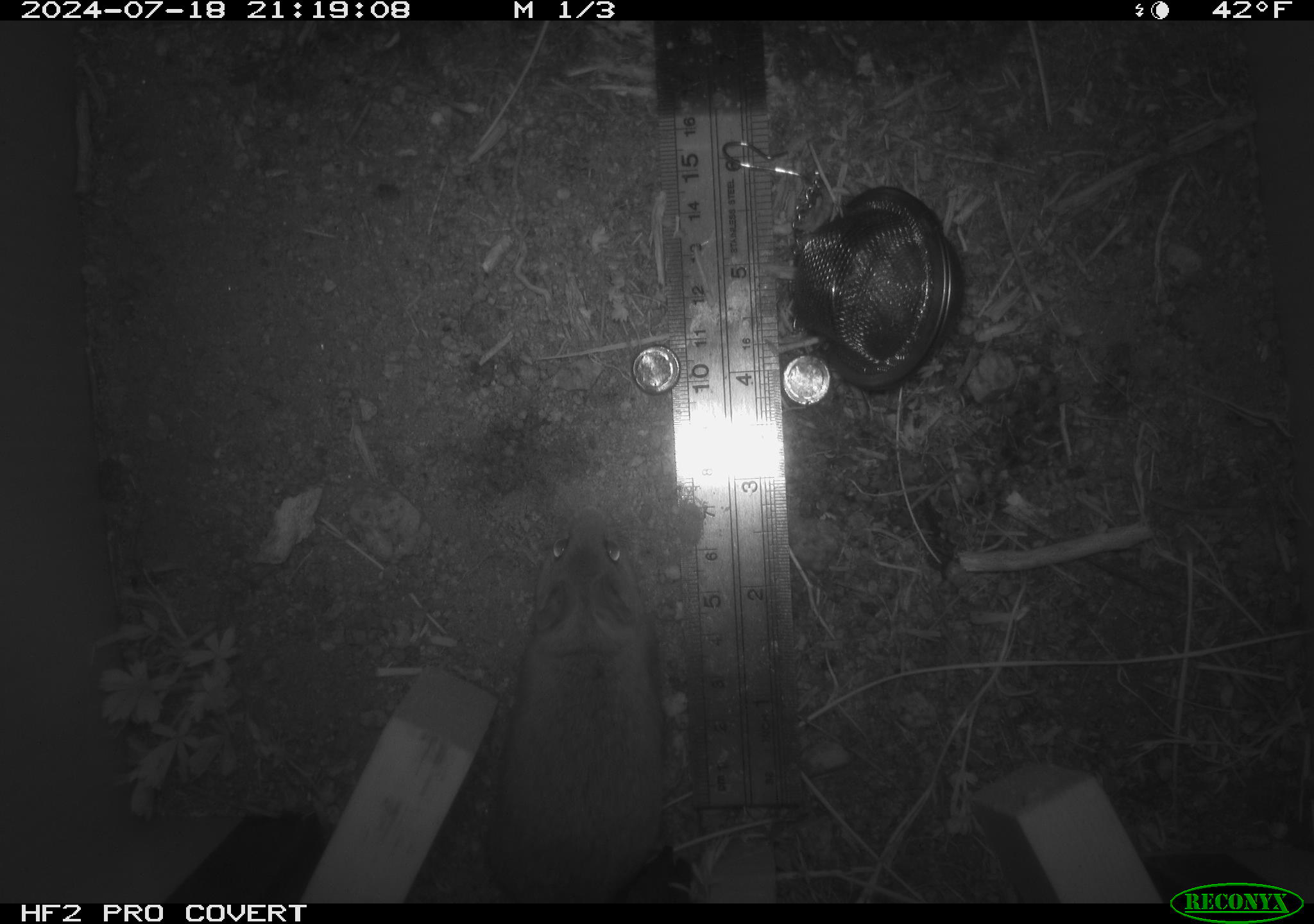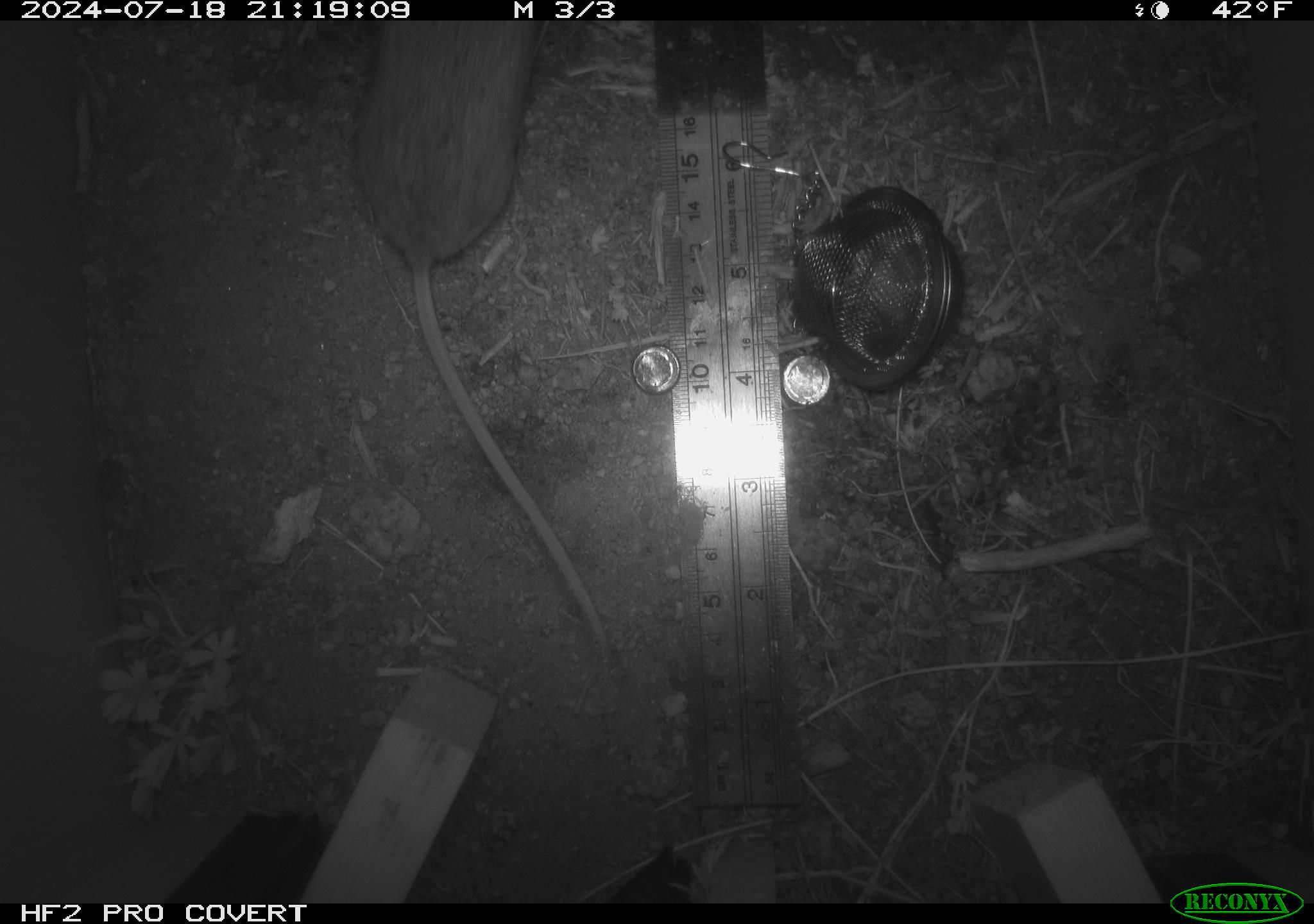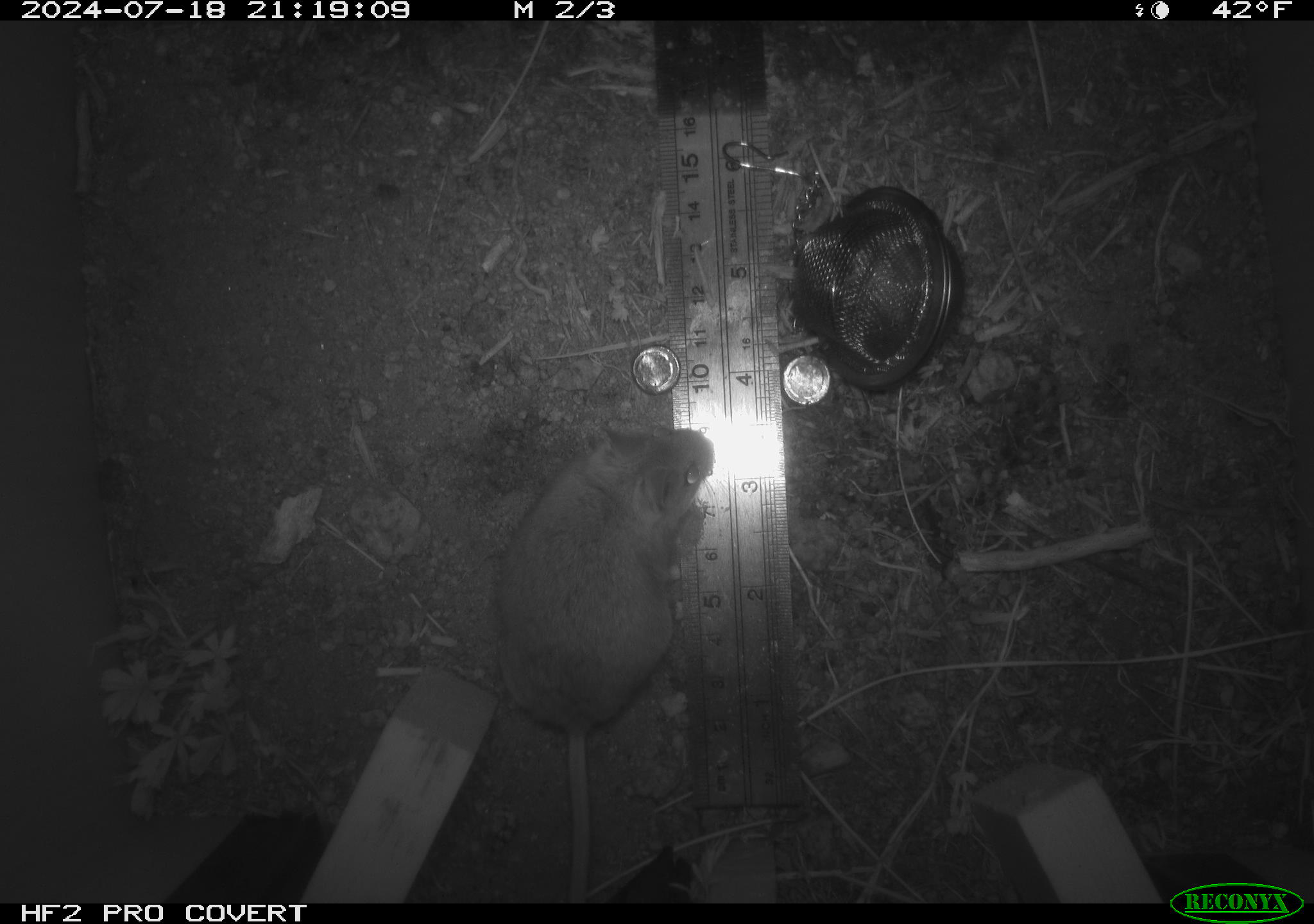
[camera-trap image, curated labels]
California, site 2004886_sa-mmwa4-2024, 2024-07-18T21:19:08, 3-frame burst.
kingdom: Animalia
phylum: Chordata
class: Mammalia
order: Rodentia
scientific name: Rodentia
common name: mouse species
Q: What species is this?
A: Mouse species (Rodentia).